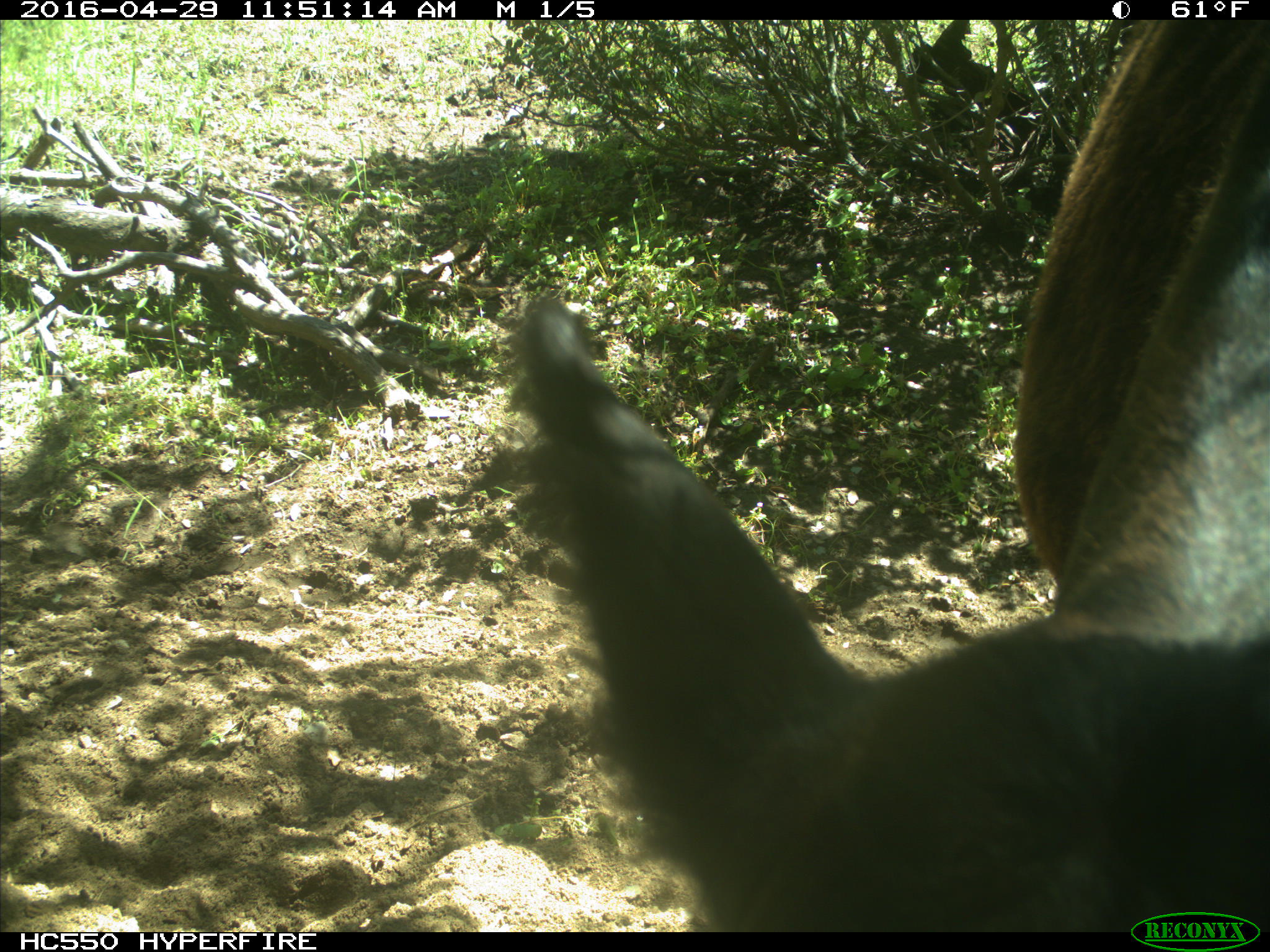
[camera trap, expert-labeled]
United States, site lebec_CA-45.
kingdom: Animalia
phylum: Chordata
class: Mammalia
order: Artiodactyla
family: Bovidae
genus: Bos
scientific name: Bos taurus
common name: domestic cow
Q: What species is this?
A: Bos taurus (domestic cow).